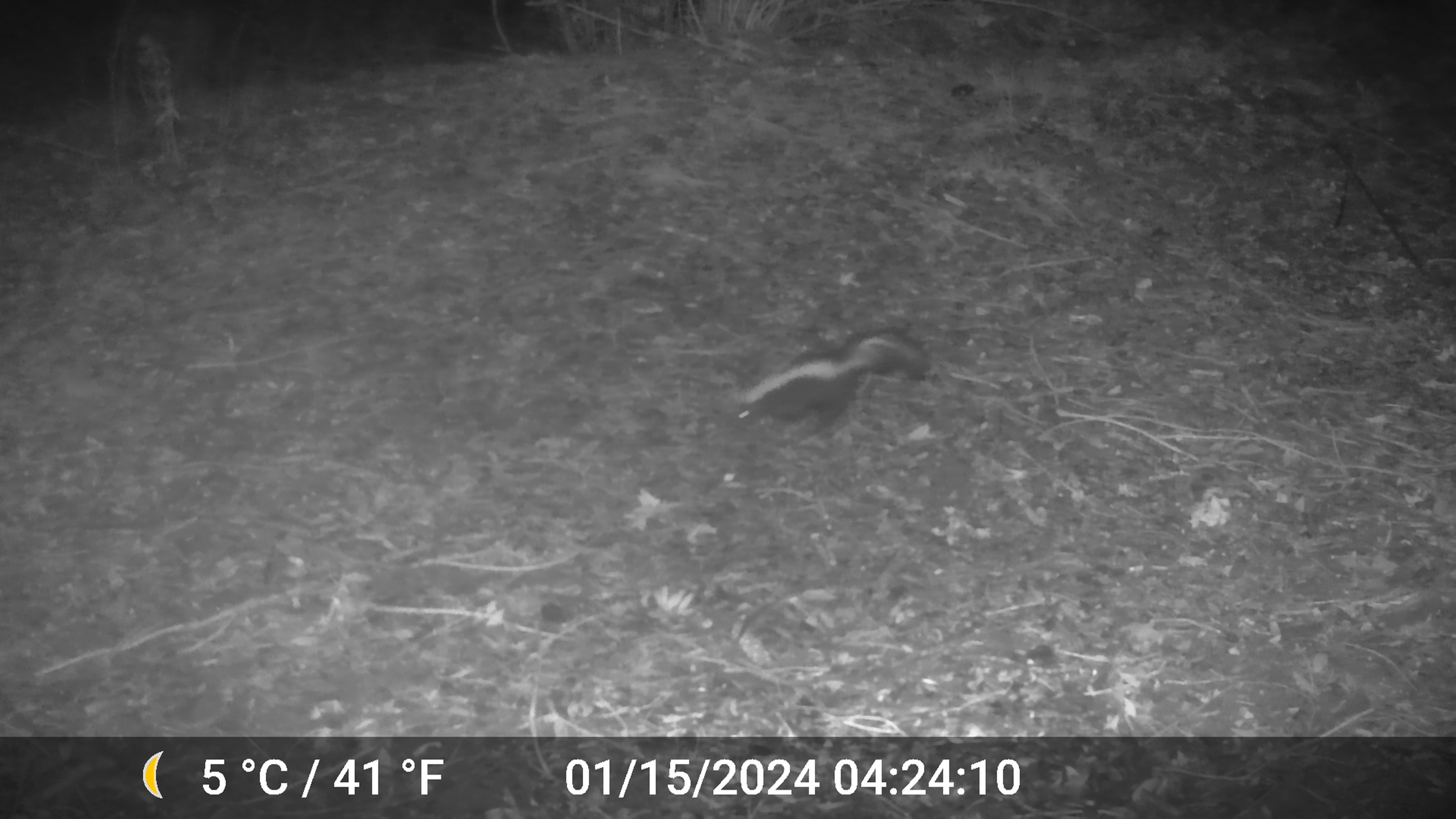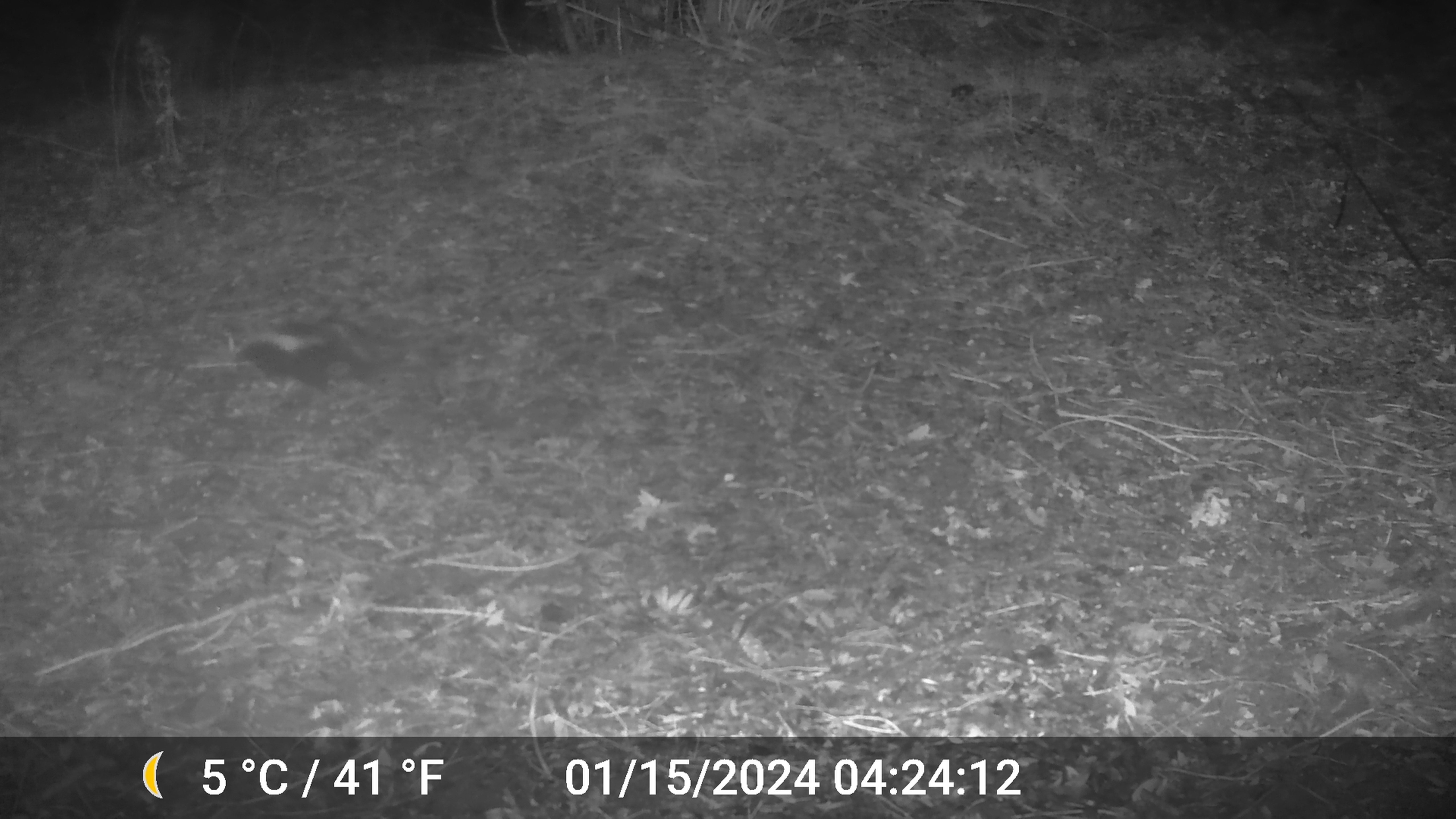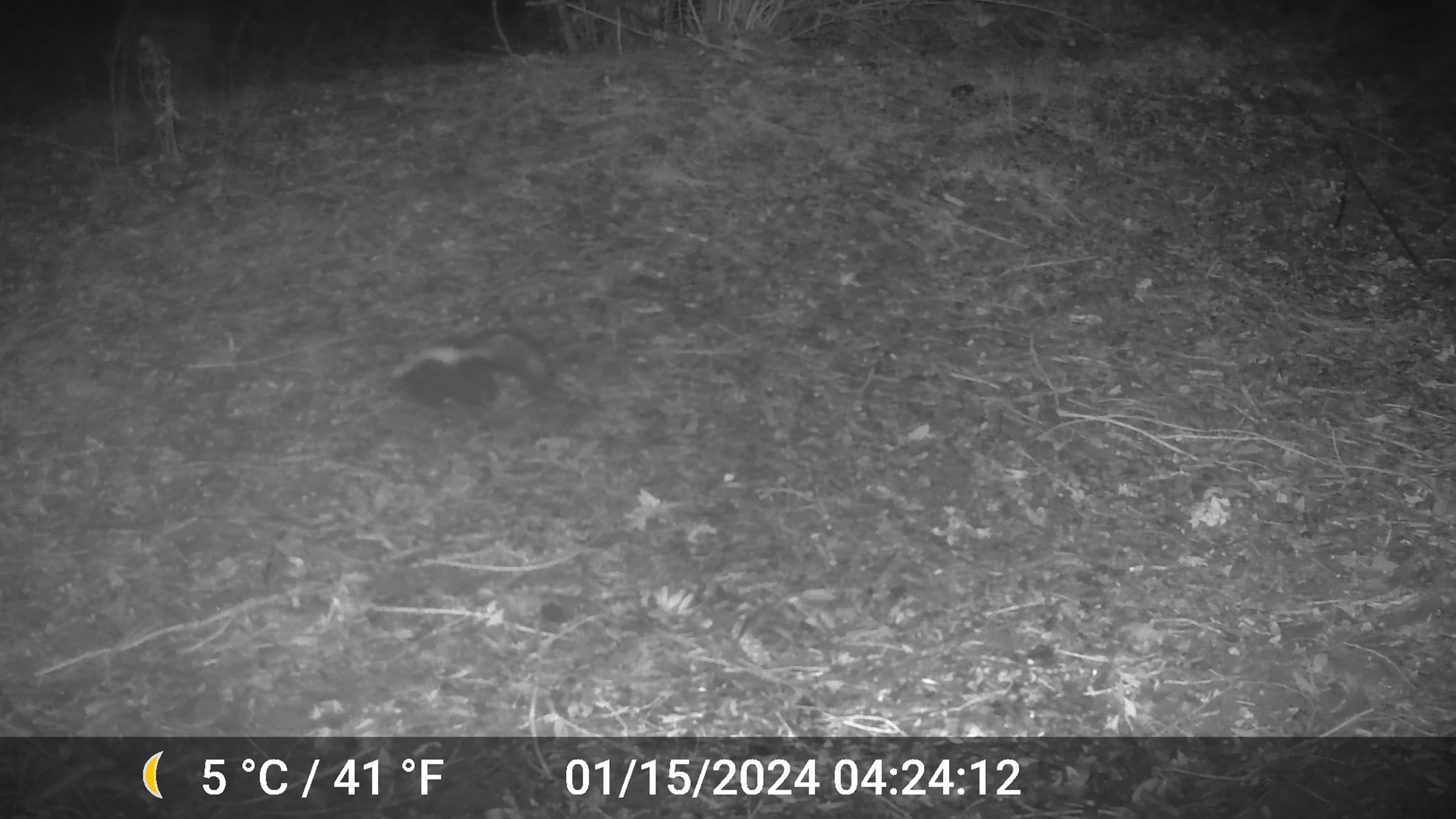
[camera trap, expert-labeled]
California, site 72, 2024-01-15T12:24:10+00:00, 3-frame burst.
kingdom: Animalia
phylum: Chordata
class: Mammalia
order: Carnivora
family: Mephitidae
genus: Mephitis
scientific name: Mephitis mephitis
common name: striped skunk